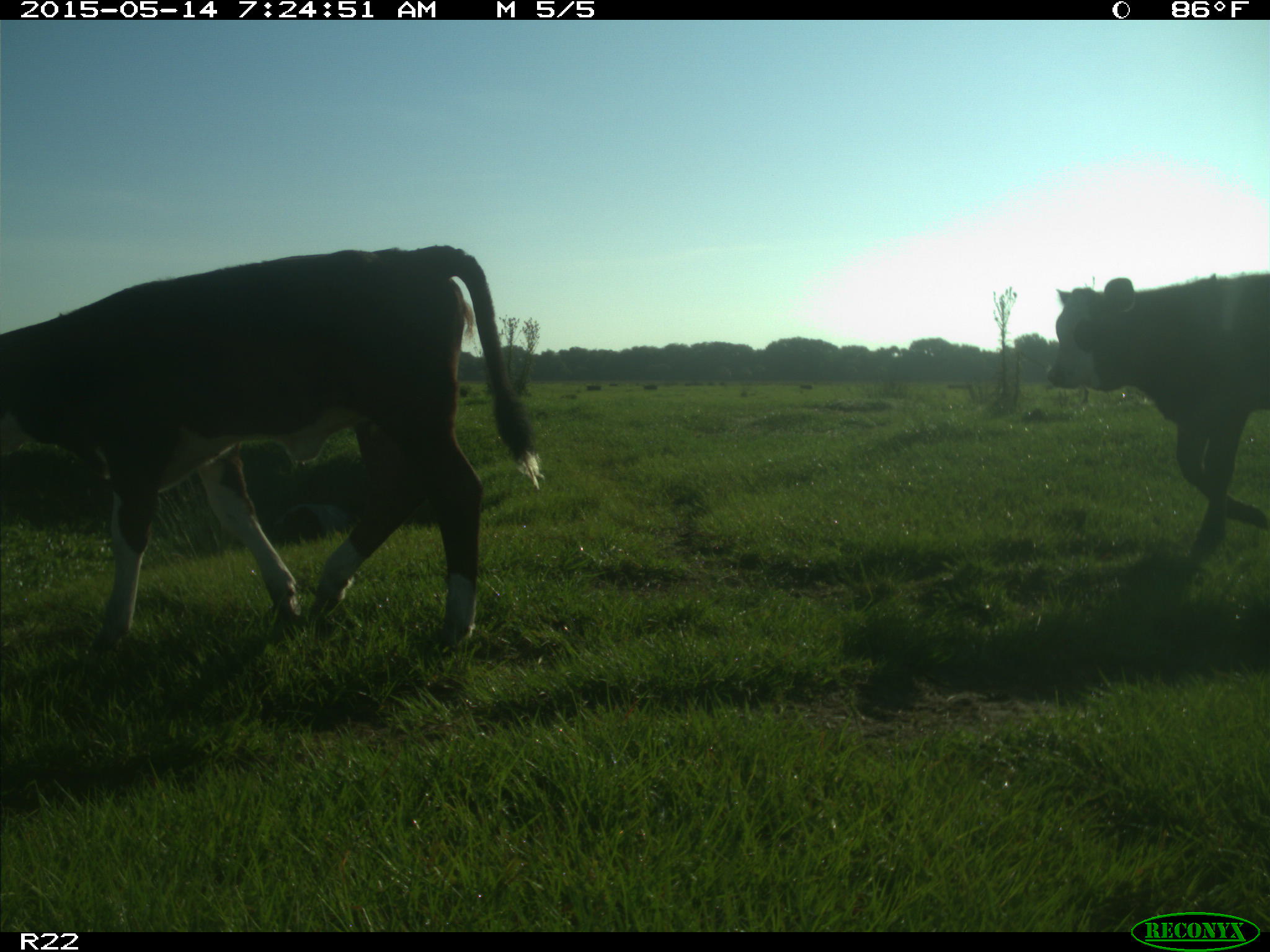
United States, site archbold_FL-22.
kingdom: Animalia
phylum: Chordata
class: Mammalia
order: Artiodactyla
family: Bovidae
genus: Bos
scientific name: Bos taurus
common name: domestic cow